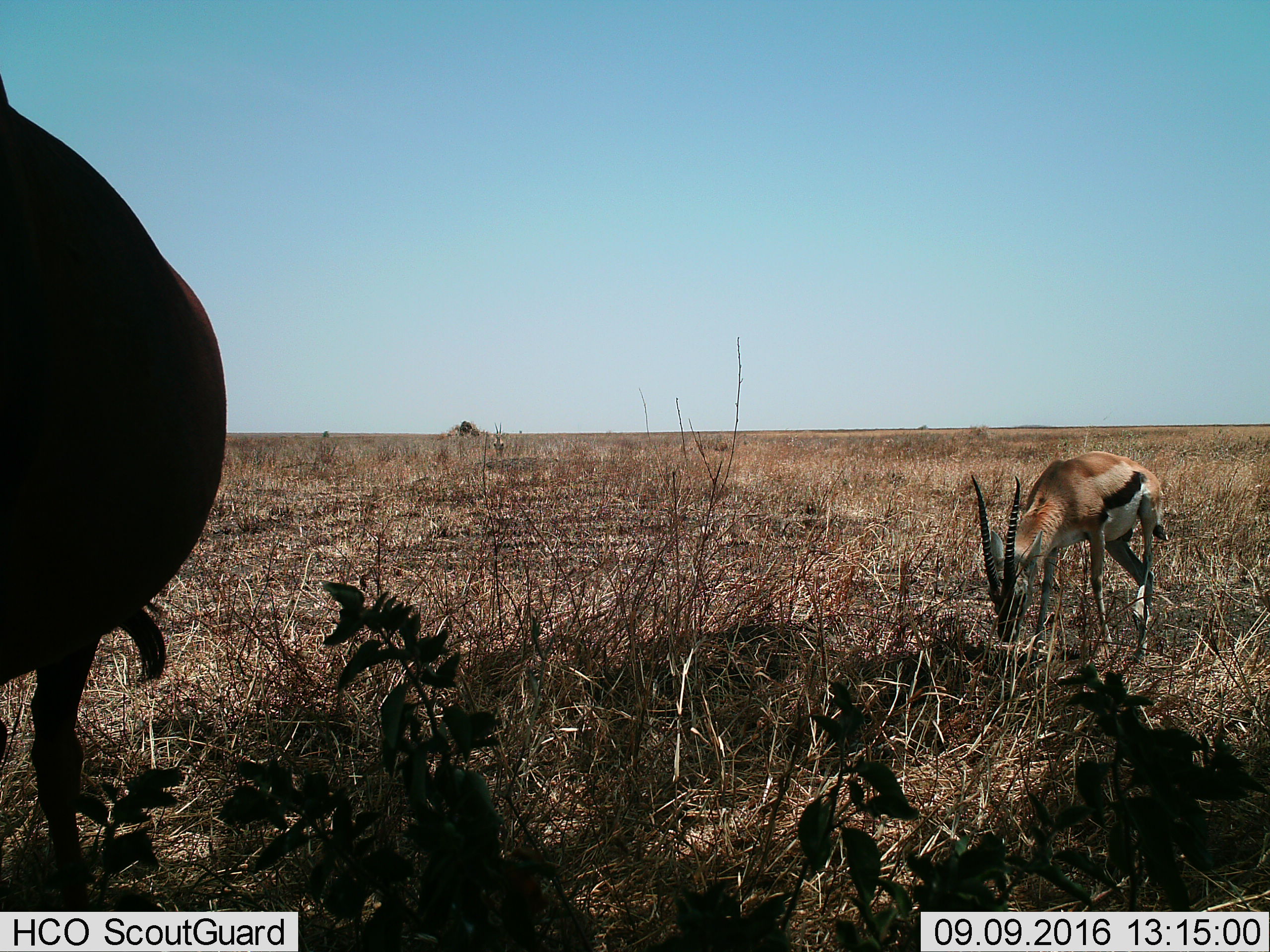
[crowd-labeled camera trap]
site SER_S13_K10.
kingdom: Animalia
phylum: Chordata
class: Mammalia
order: Artiodactyla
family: Bovidae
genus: Eudorcas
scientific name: Eudorcas thomsonii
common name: thomson's gazelle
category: gazellethomsons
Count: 2.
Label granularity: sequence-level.